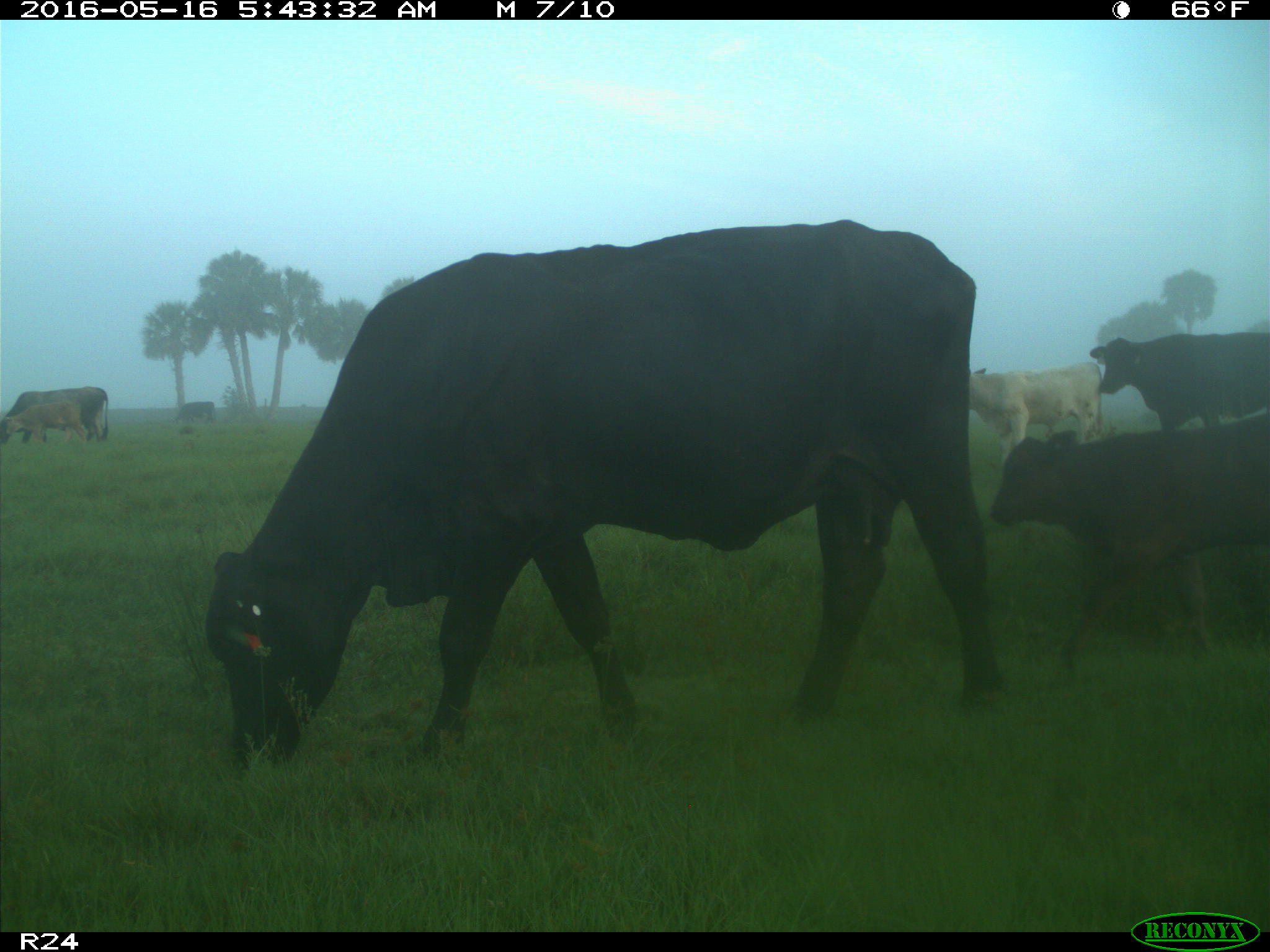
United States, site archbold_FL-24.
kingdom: Animalia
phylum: Chordata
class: Mammalia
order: Artiodactyla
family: Bovidae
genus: Bos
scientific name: Bos taurus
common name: domestic cow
Bos taurus (domestic cow).